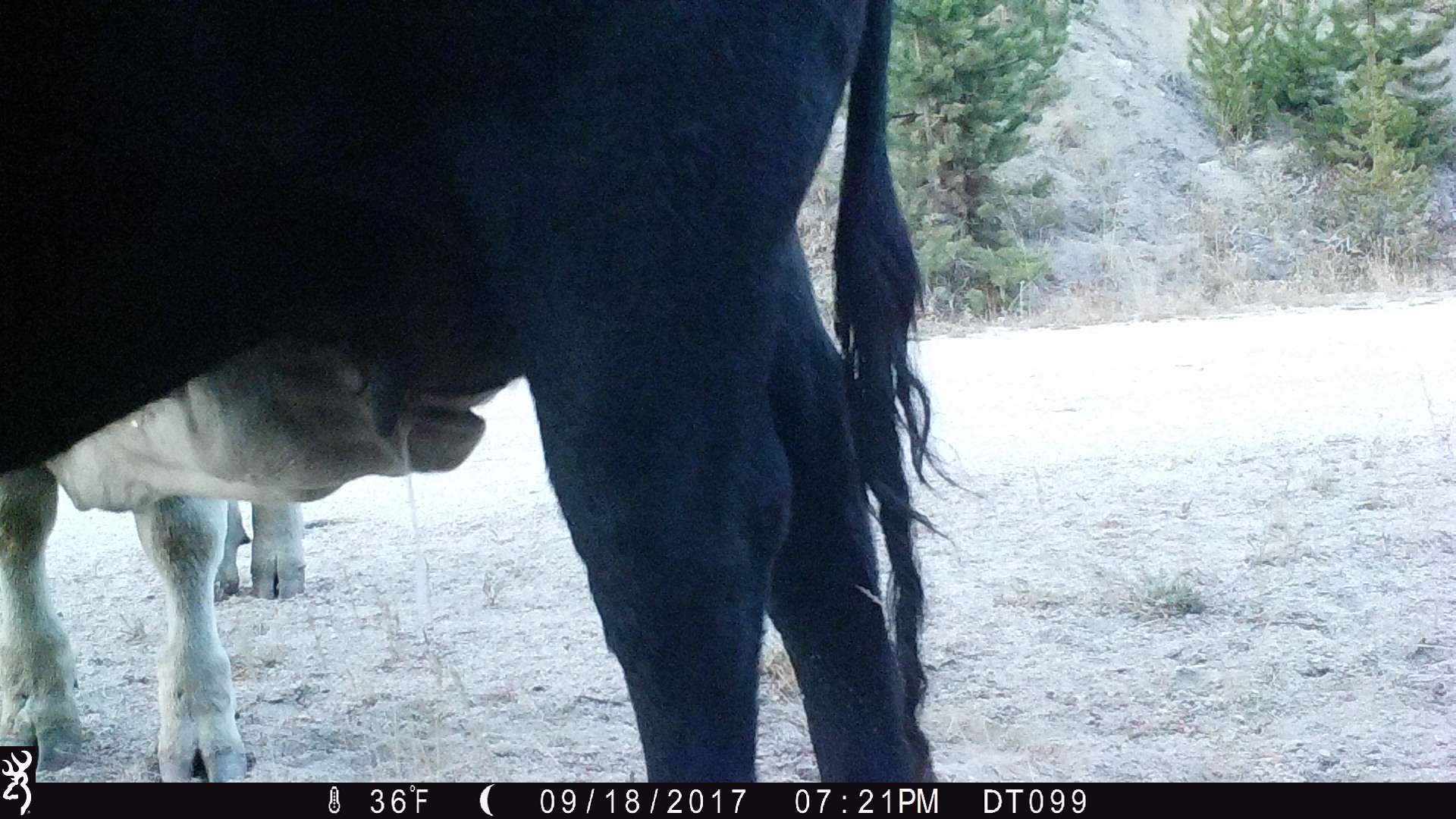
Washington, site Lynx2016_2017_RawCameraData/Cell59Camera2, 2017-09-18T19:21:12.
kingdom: Animalia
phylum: Chordata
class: Mammalia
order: Artiodactyla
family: Bovidae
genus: Bos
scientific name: Bos taurus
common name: domestic cattle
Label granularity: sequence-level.